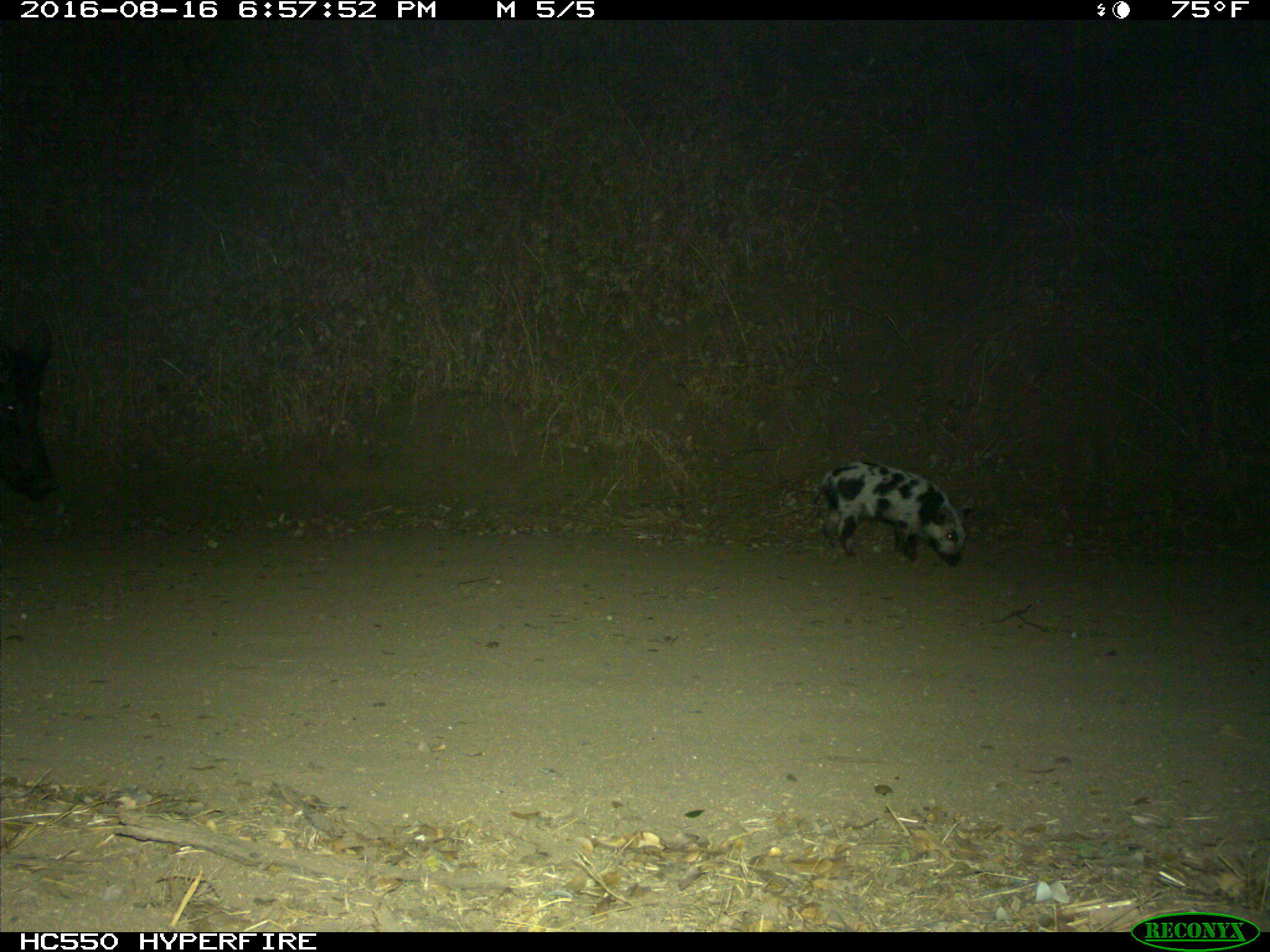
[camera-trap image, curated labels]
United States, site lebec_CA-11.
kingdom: Animalia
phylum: Chordata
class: Mammalia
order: Artiodactyla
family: Suidae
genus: Sus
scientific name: Sus scrofa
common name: wild boar